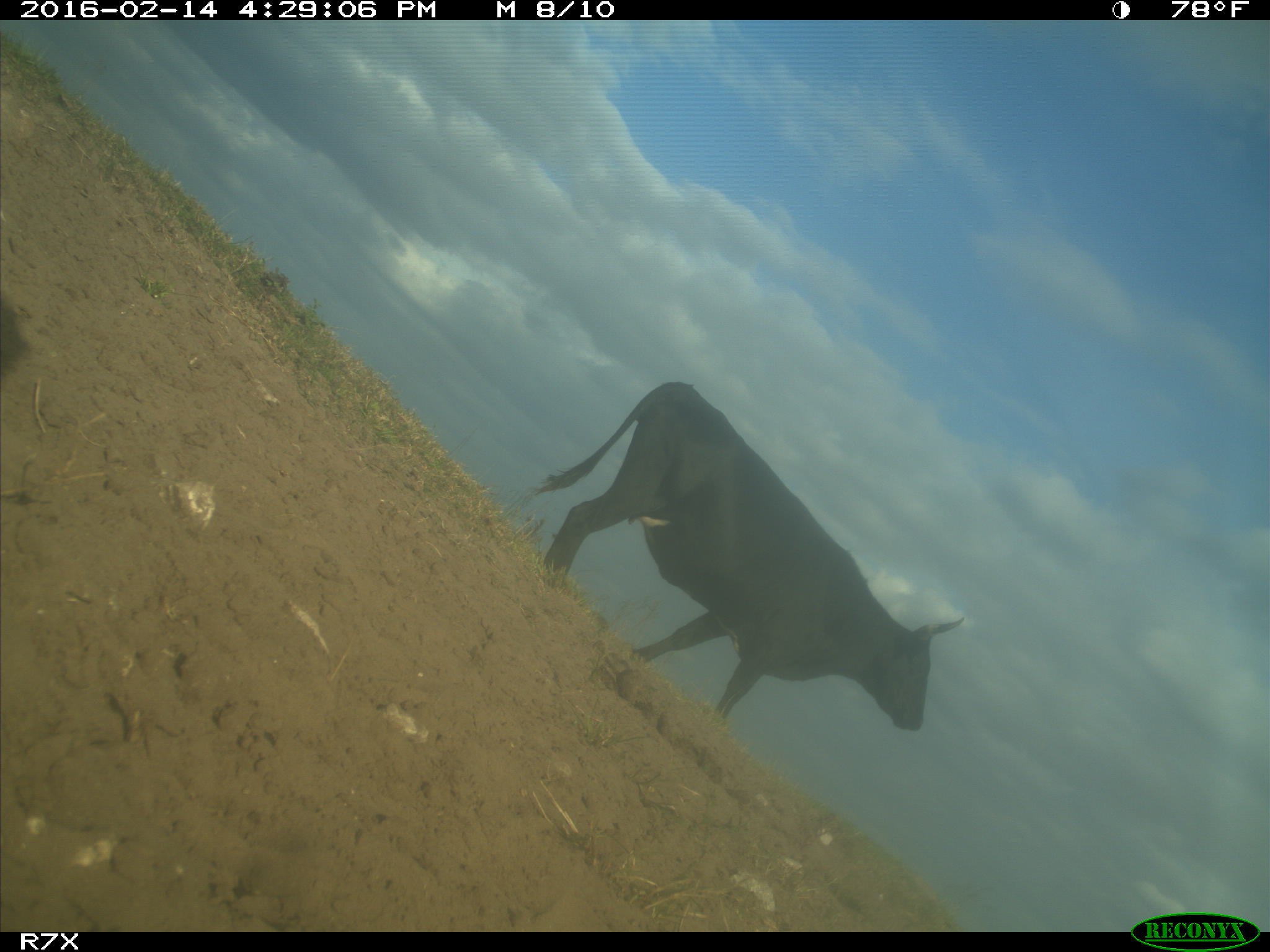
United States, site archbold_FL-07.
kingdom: Animalia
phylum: Chordata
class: Mammalia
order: Artiodactyla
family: Bovidae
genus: Bos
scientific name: Bos taurus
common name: domestic cow